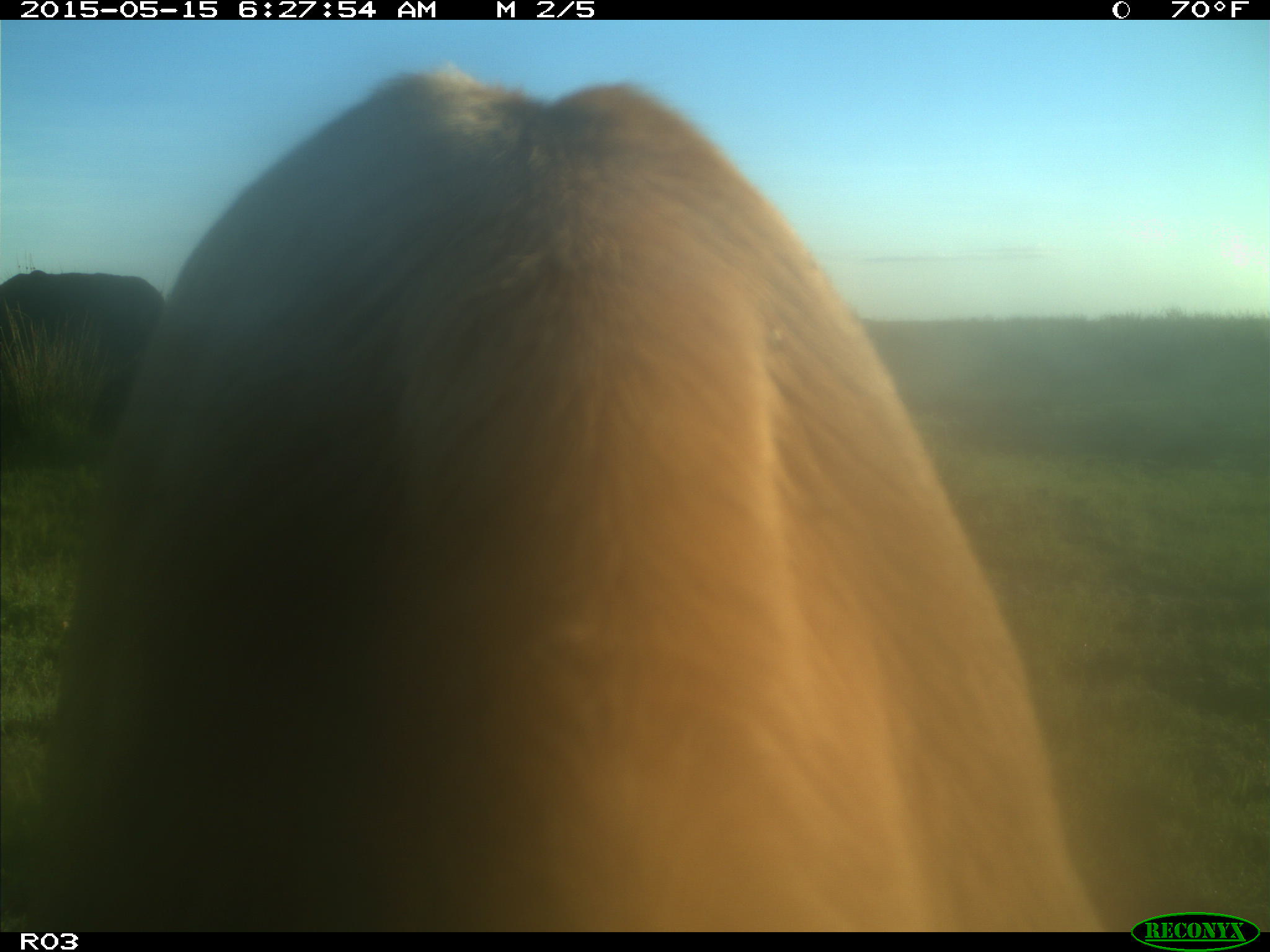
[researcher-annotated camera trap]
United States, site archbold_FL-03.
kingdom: Animalia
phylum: Chordata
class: Mammalia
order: Artiodactyla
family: Bovidae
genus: Bos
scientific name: Bos taurus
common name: domestic cow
Bos taurus (domestic cow).